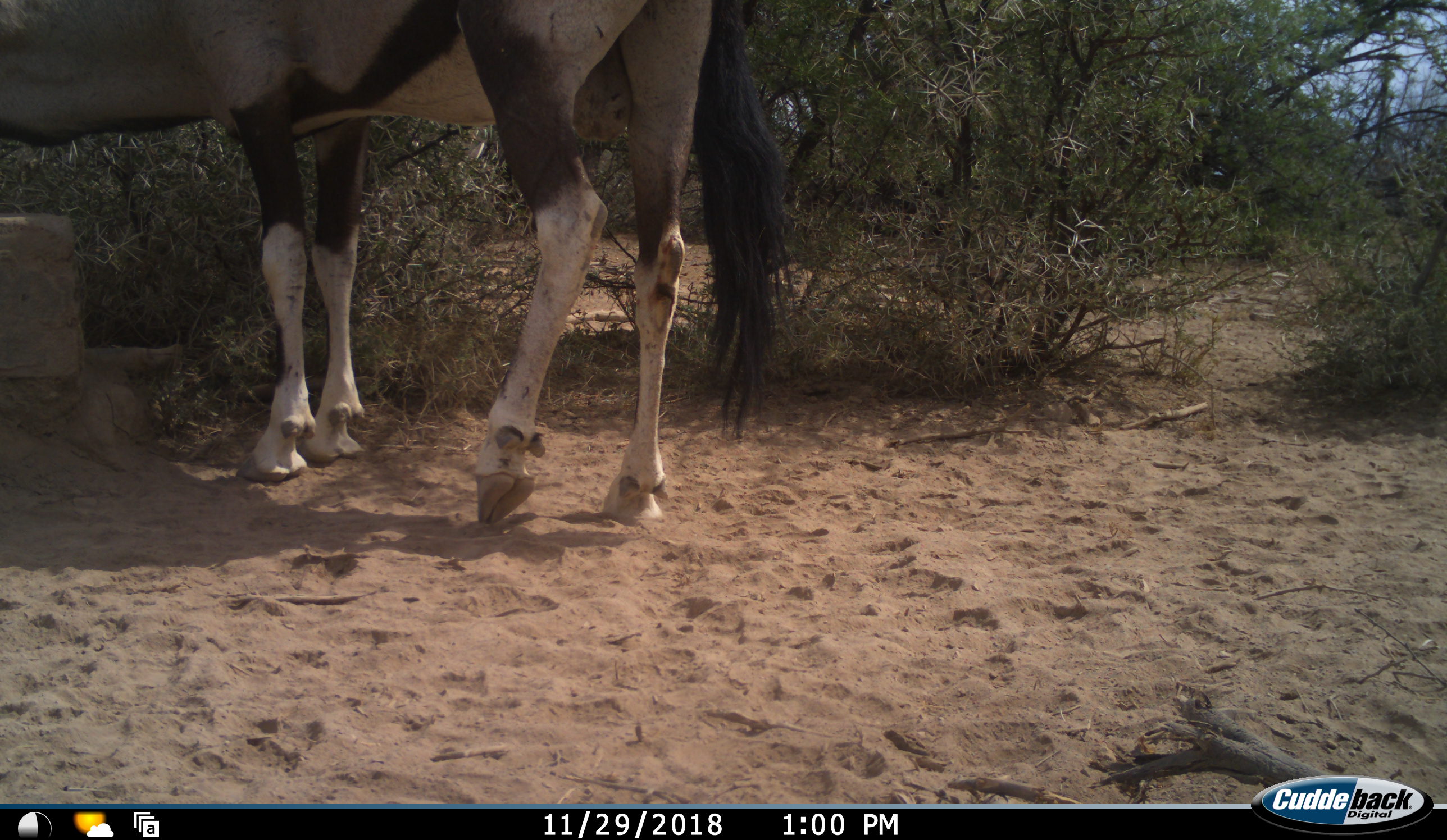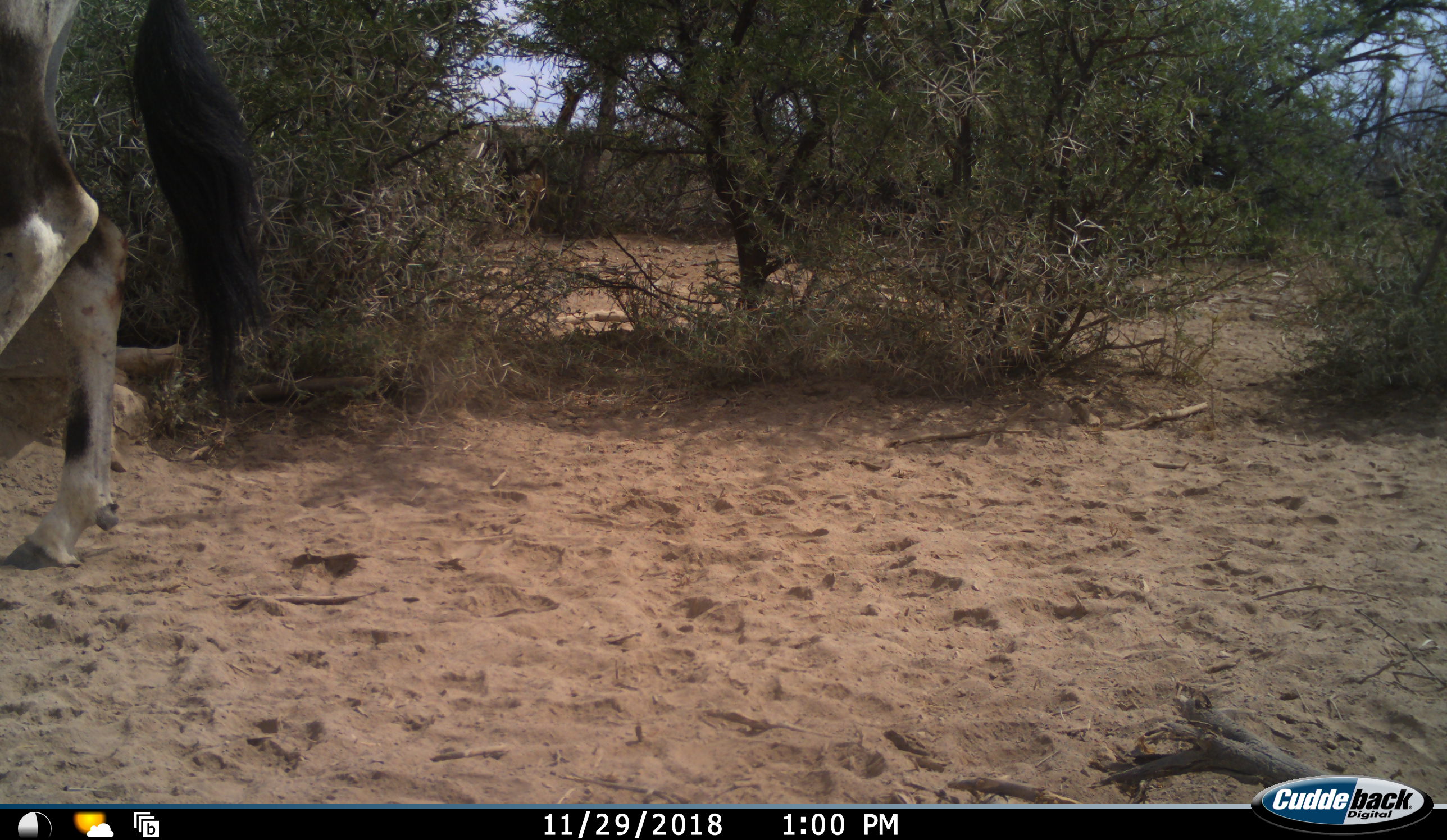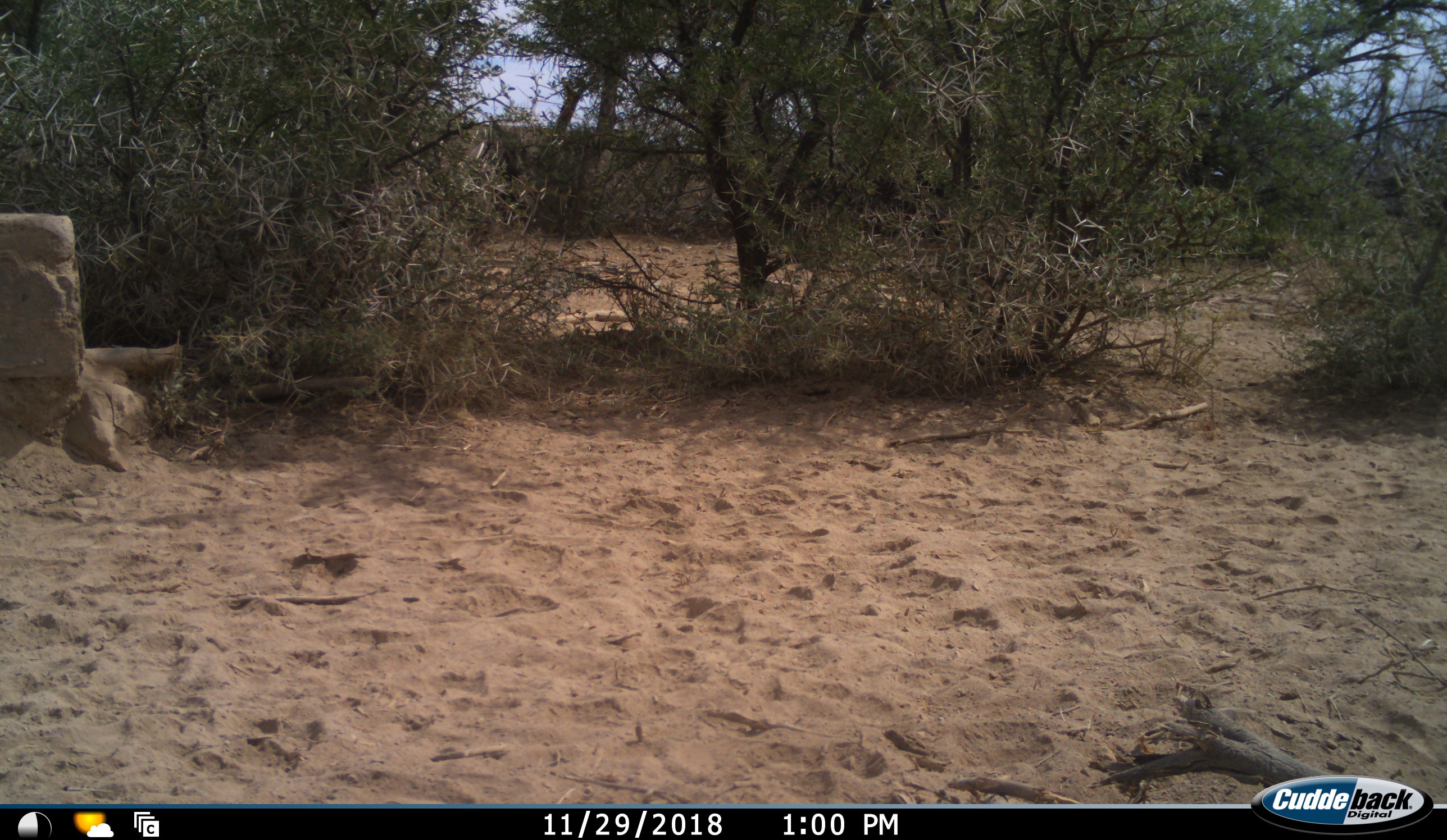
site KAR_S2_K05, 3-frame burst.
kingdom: Animalia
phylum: Chordata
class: Mammalia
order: Artiodactyla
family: Bovidae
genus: Oryx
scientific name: Oryx gazella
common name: gemsbok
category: oryx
Oryx (gemsbok) (Oryx gazella), count 1. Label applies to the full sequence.